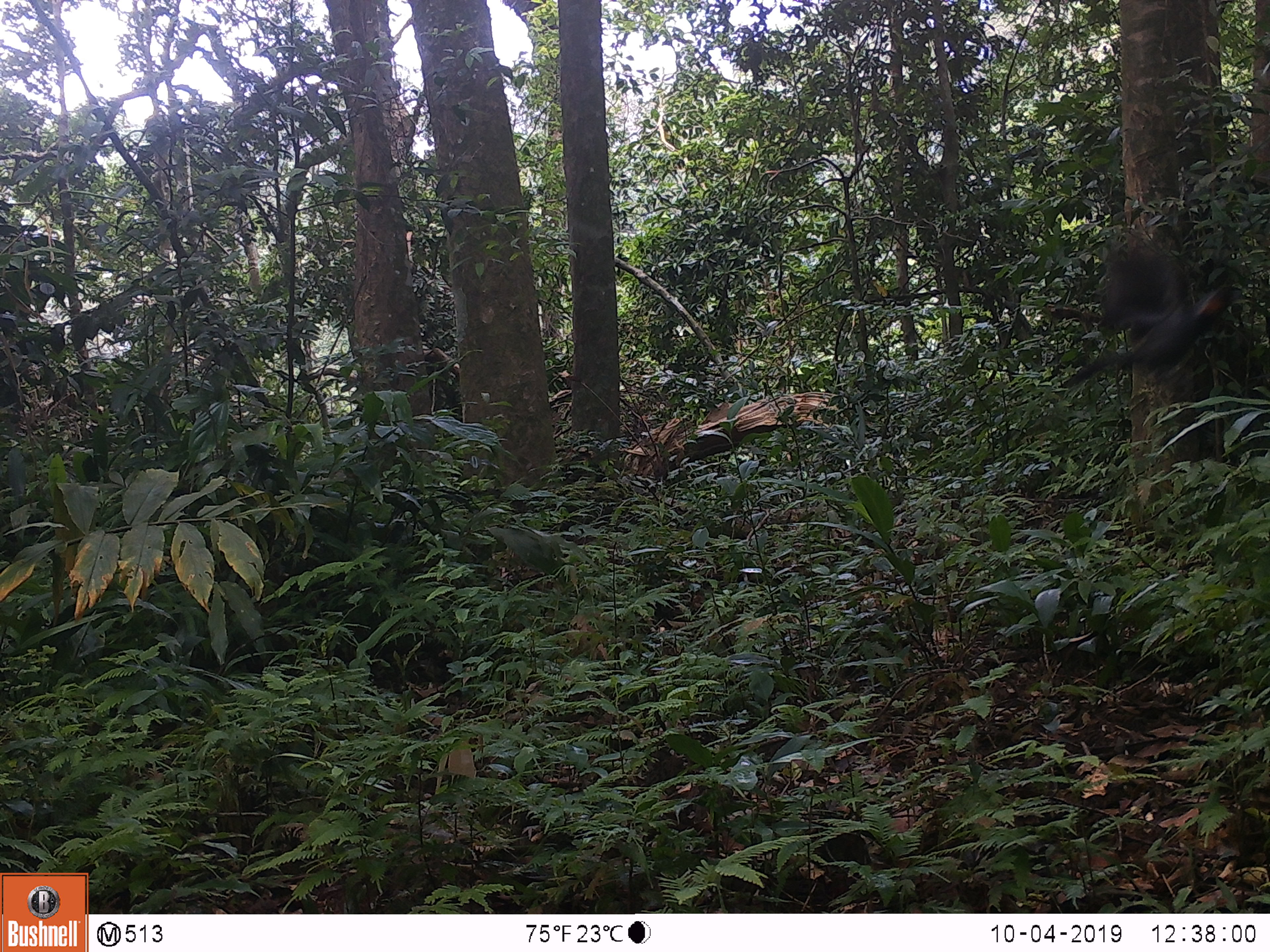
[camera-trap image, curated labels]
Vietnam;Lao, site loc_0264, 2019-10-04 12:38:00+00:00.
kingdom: Animalia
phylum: Chordata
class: Aves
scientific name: Aves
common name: bird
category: unidentified bird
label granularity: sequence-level